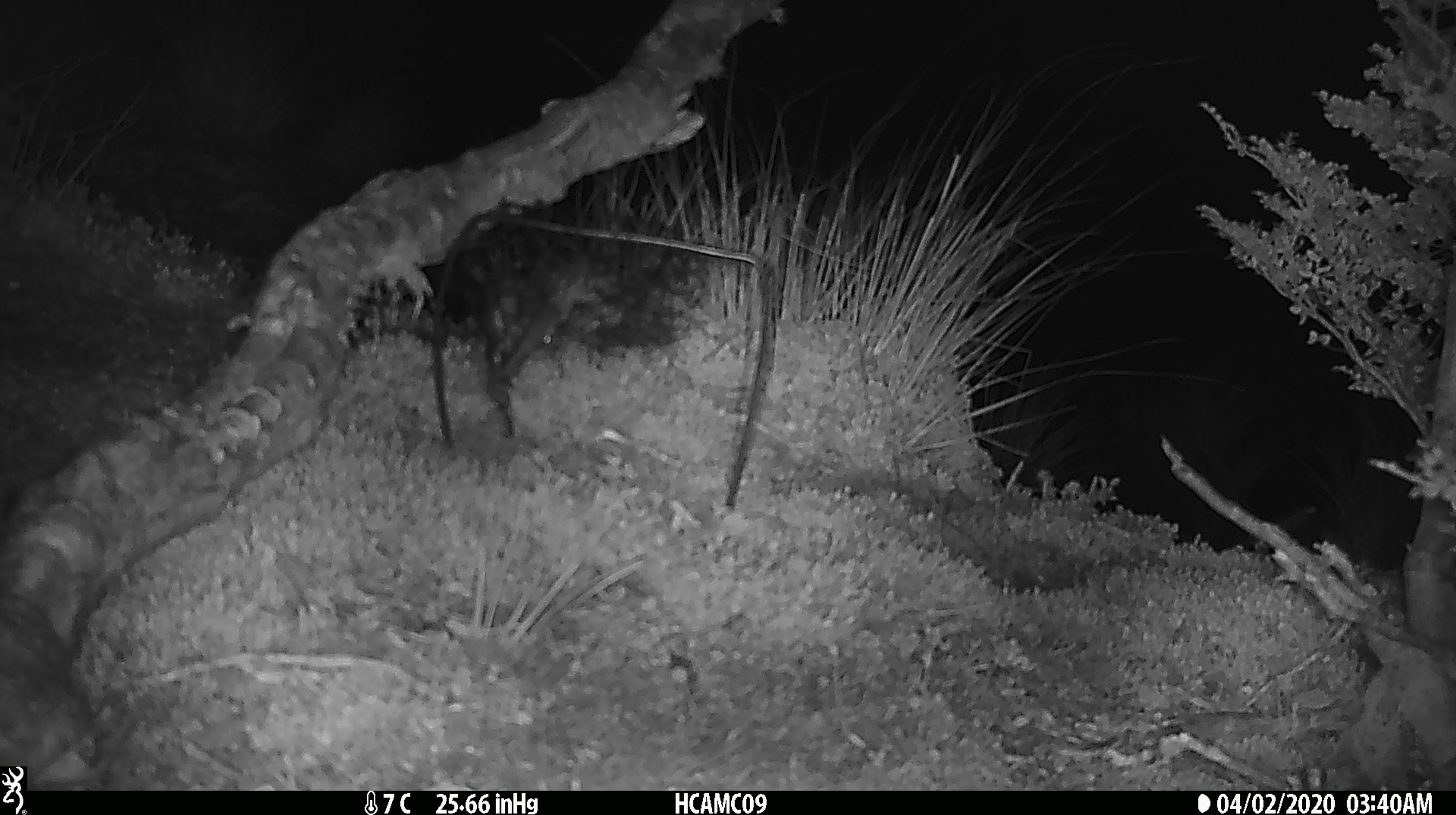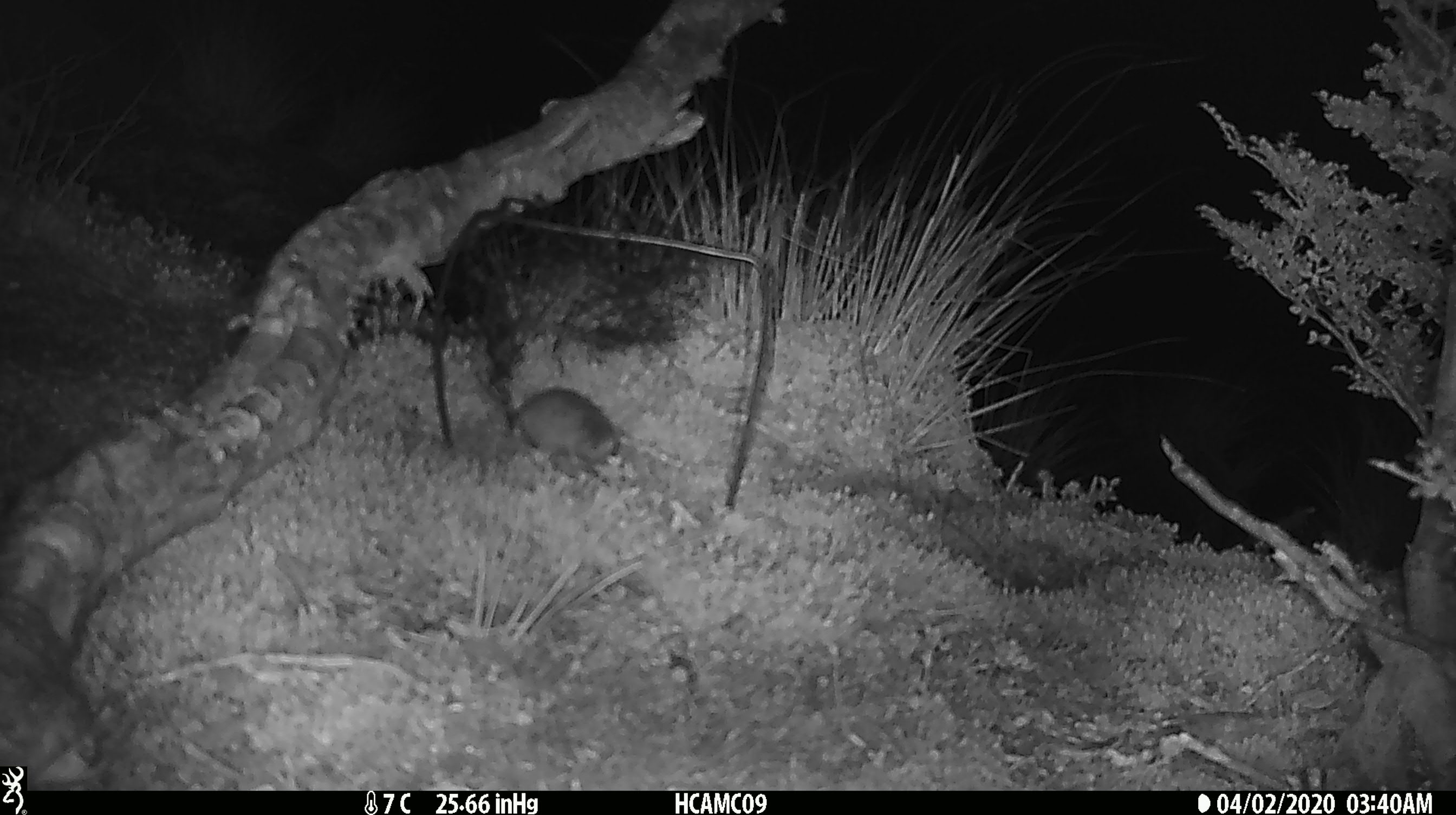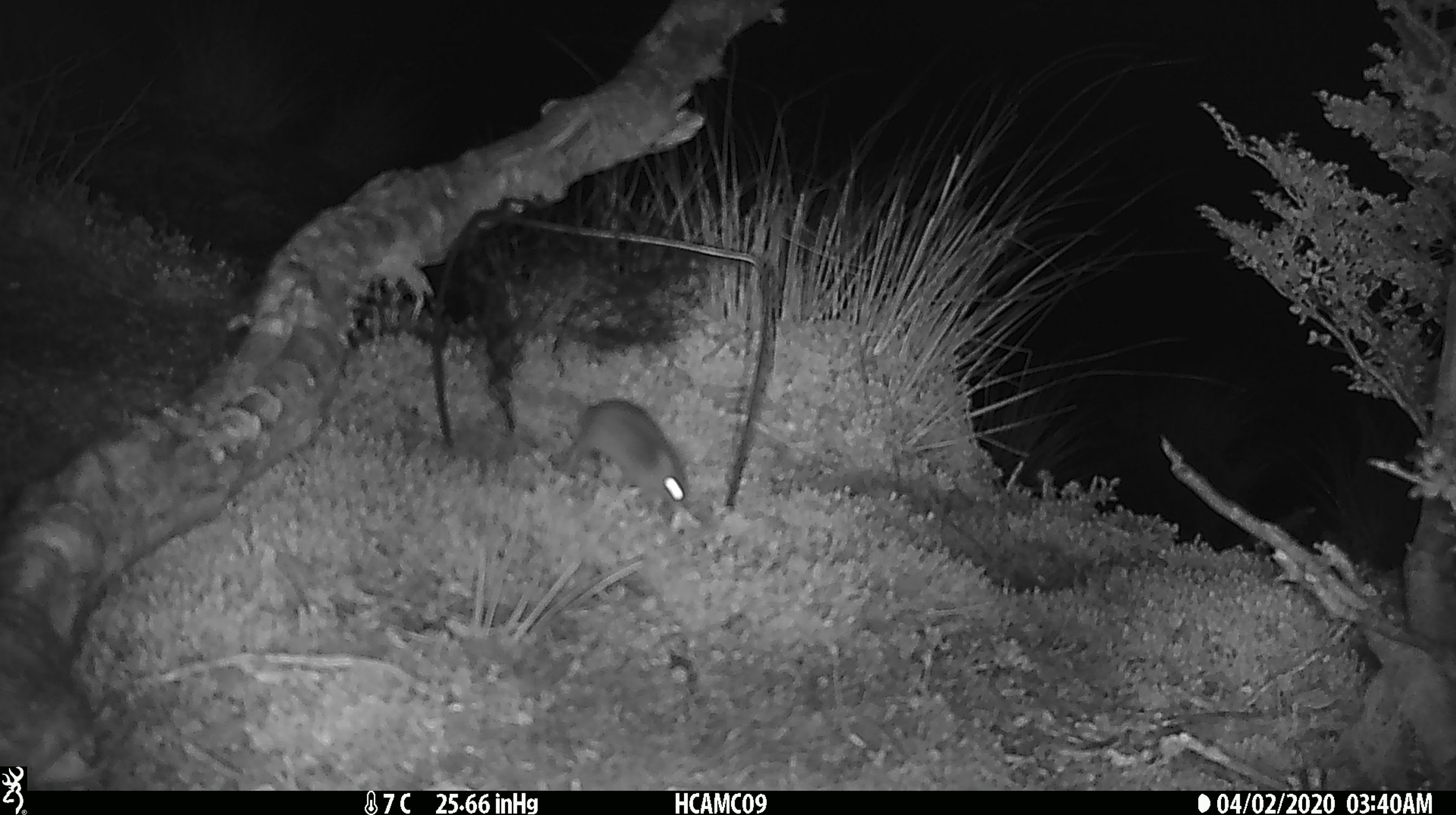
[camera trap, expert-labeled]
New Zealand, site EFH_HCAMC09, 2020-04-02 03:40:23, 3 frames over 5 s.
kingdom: Animalia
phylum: Chordata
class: Mammalia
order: Rodentia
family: Muridae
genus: Mus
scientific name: Mus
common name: mouse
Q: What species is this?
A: Mouse (Mus).